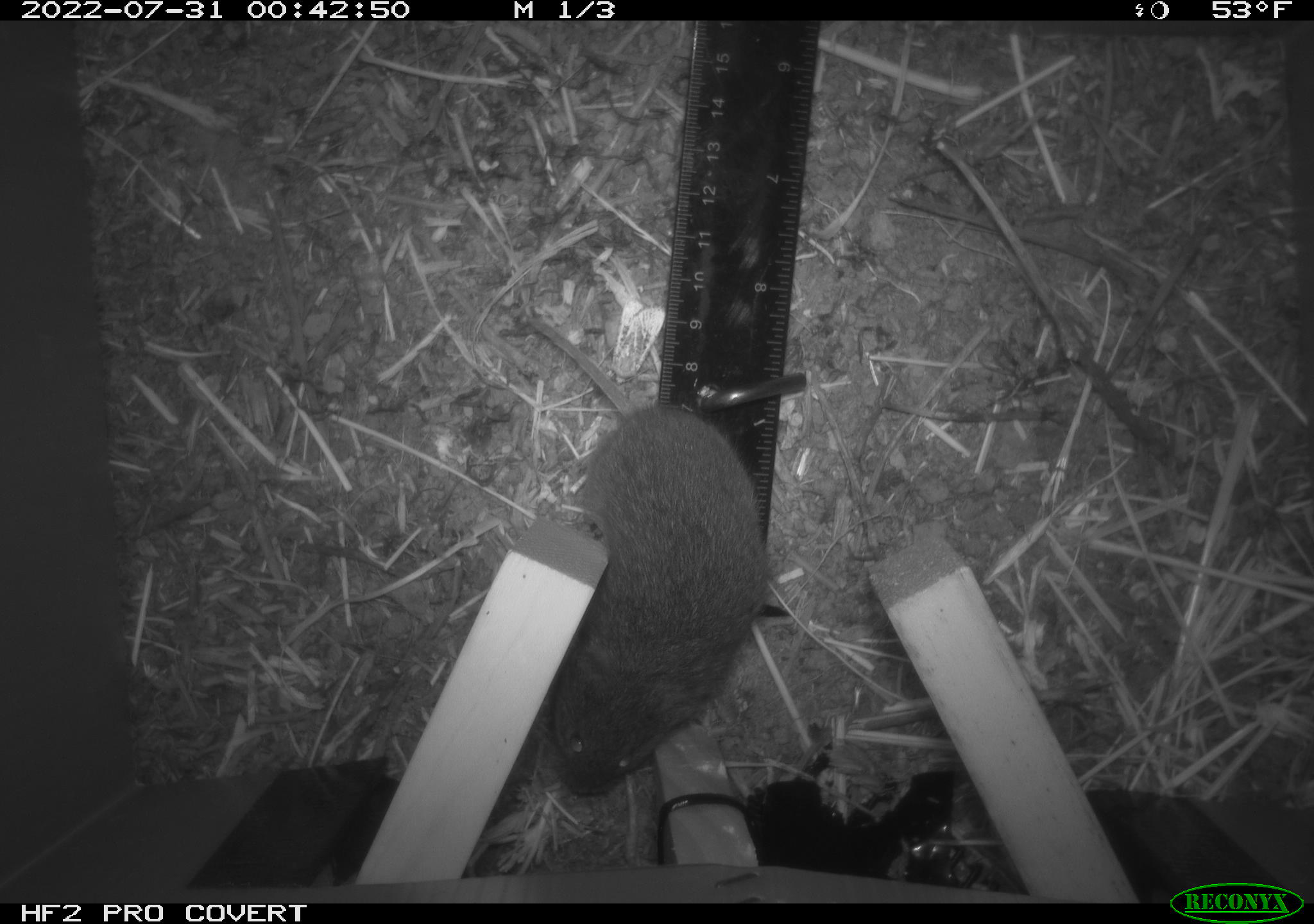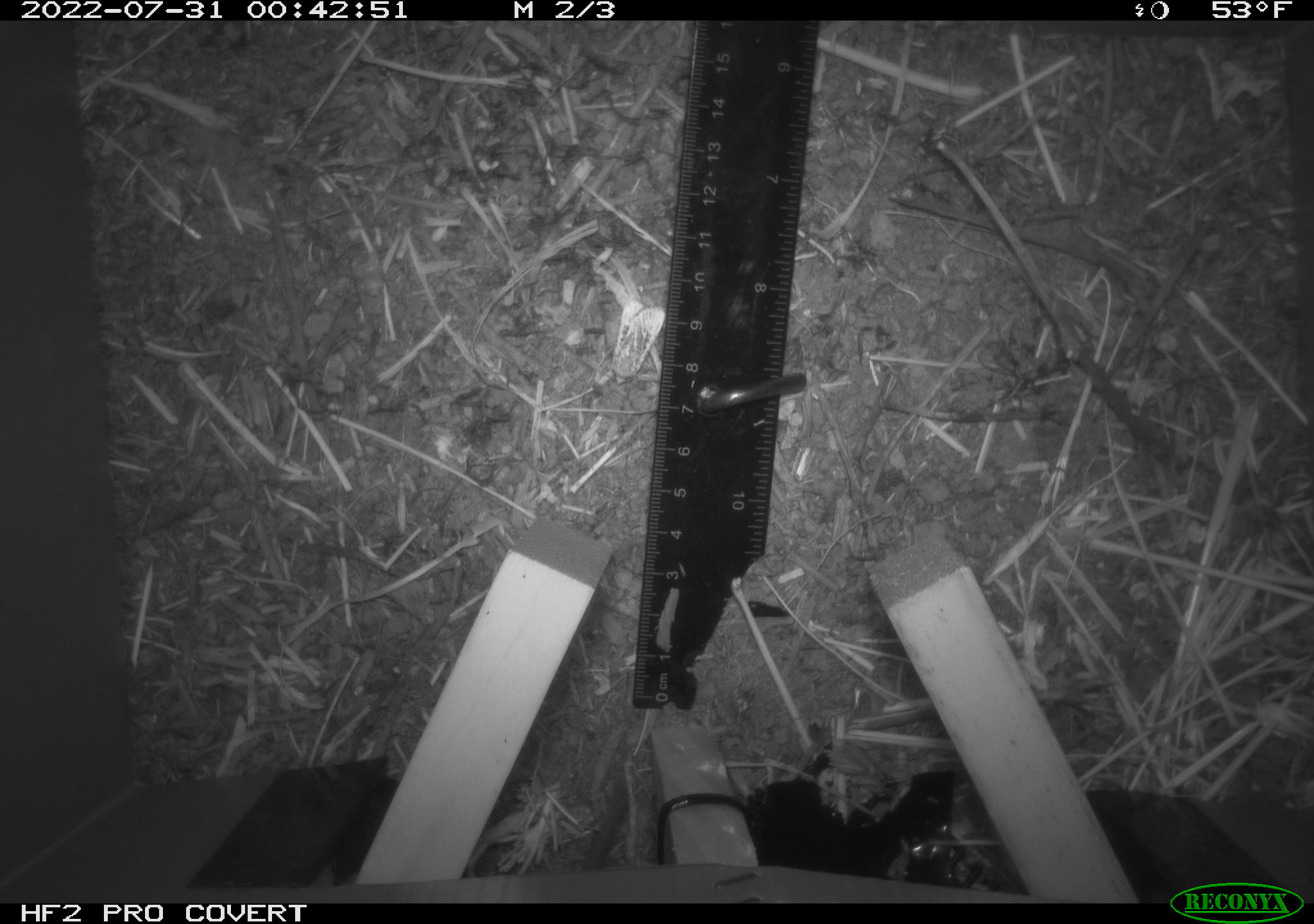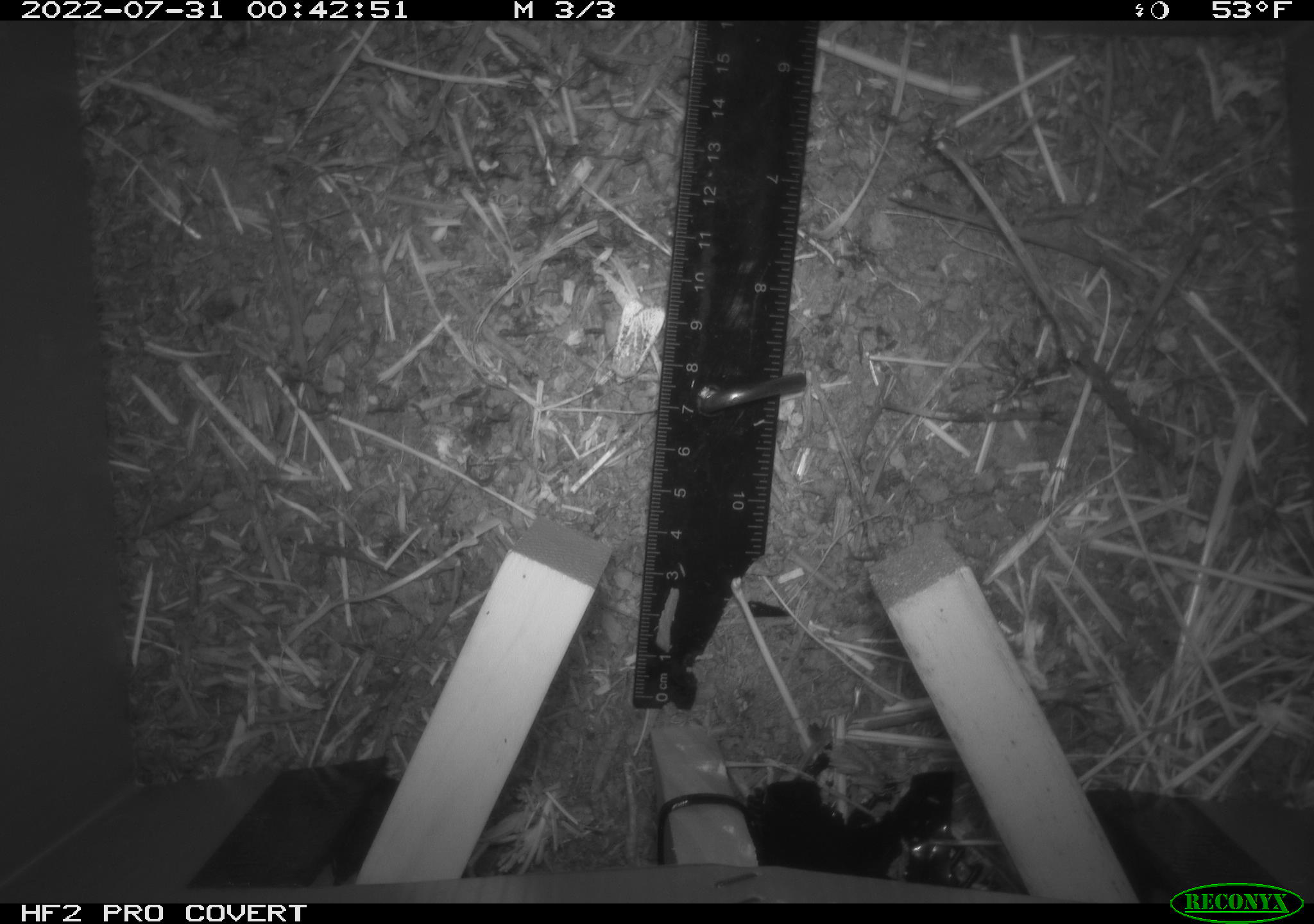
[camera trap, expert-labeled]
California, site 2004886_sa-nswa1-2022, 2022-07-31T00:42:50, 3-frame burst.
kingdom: Animalia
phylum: Chordata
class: Mammalia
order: Rodentia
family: Cricetidae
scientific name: Cricetidae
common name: hamsters, voles, lemmings, and allies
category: cricetidae family